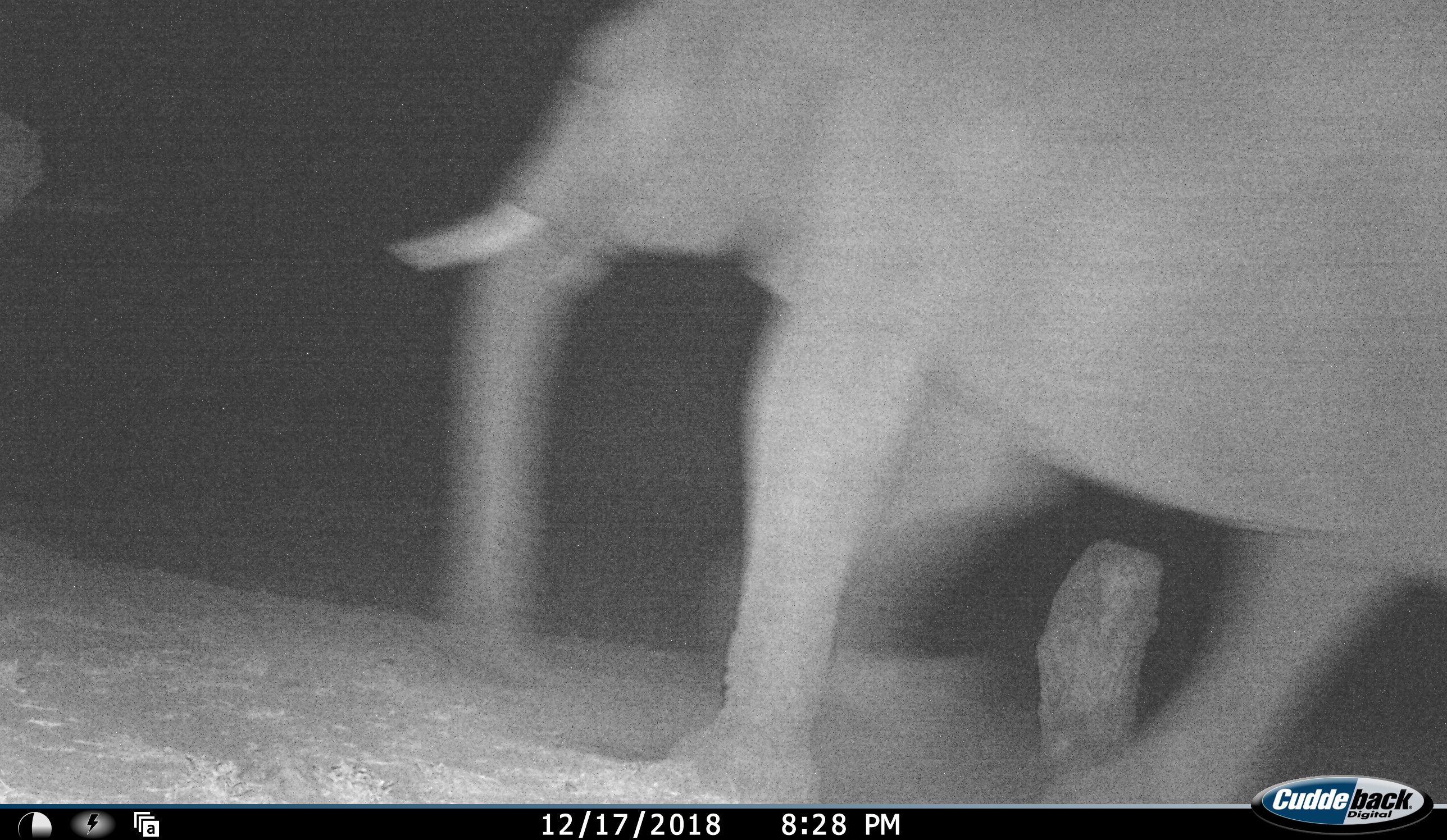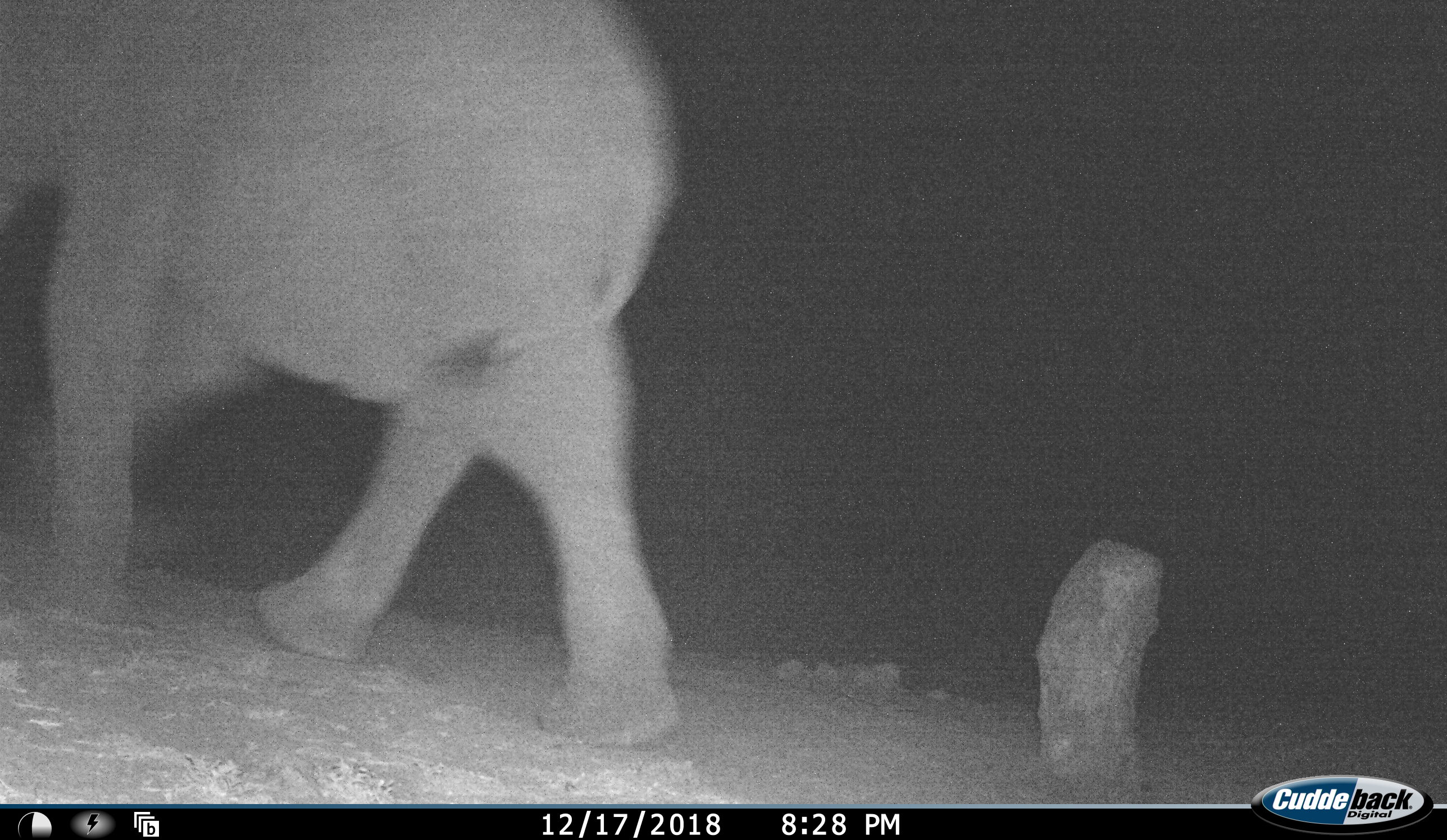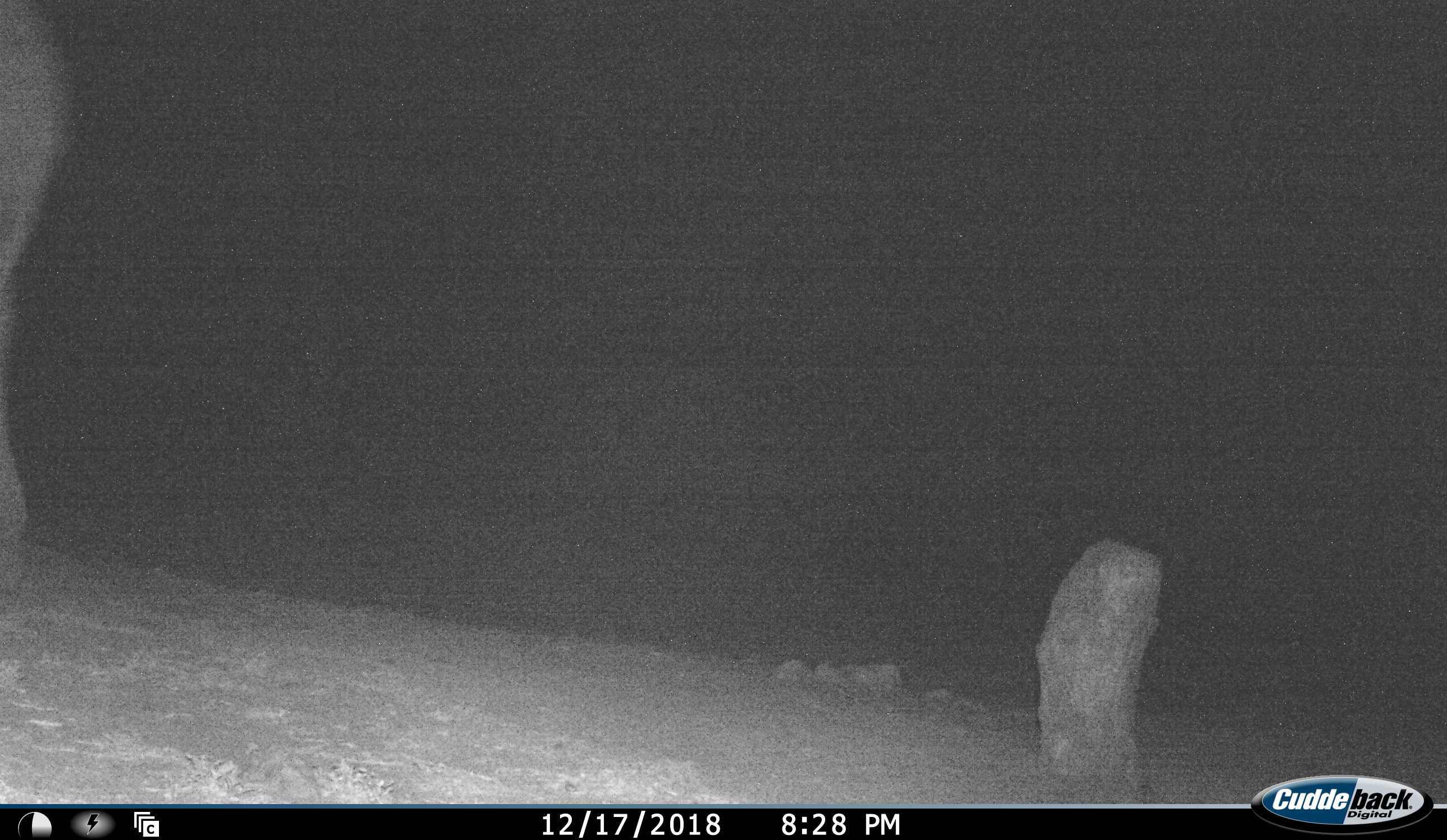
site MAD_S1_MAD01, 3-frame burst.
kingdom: Animalia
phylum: Chordata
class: Mammalia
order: Proboscidea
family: Elephantidae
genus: Loxodonta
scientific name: Loxodonta africana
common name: african bush elephant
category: elephant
Elephant (african bush elephant) (Loxodonta africana), count 1. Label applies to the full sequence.